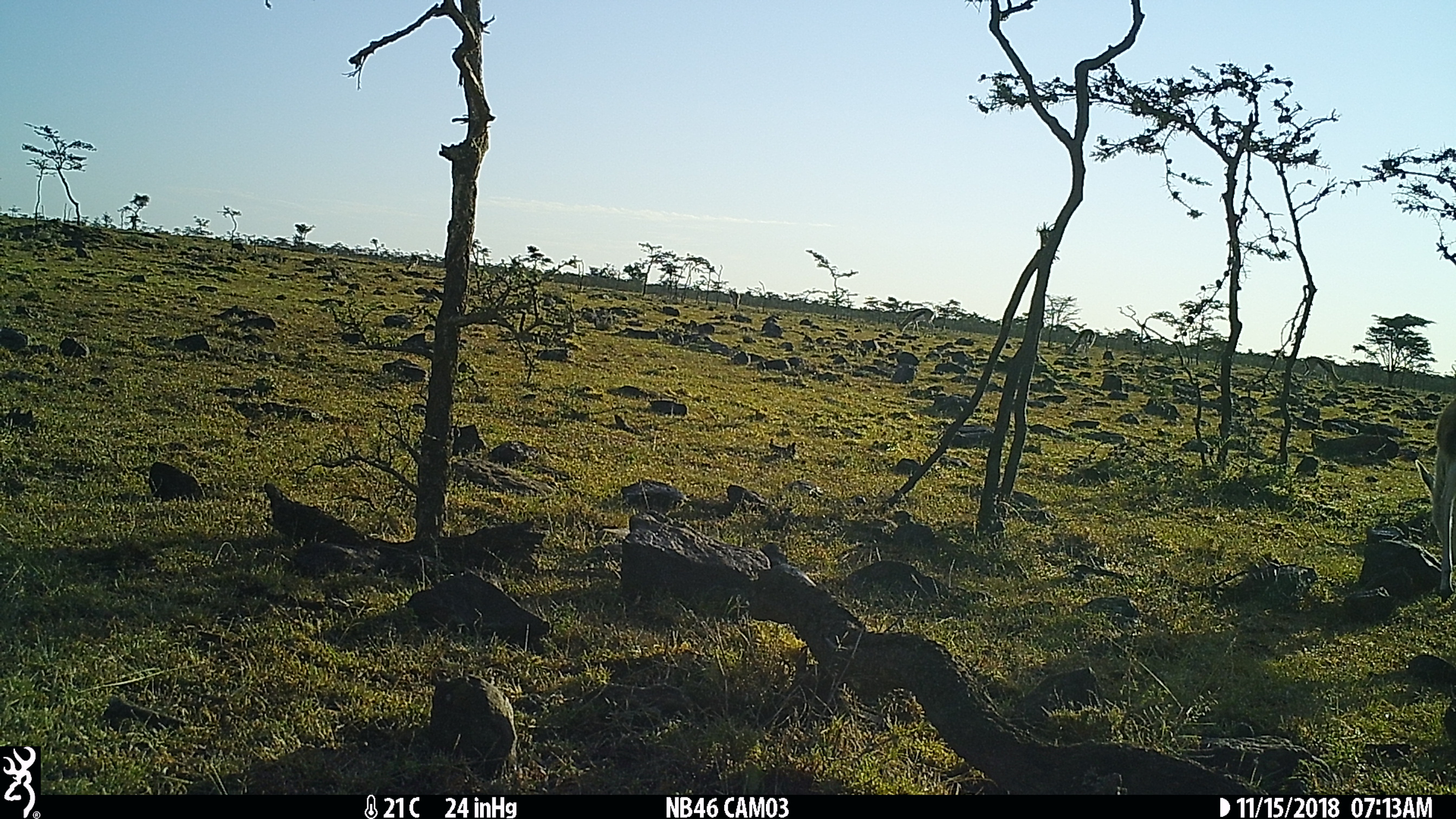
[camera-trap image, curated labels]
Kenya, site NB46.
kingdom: Animalia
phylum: Chordata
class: Mammalia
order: Artiodactyla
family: Bovidae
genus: Eudorcas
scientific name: Eudorcas thomsonii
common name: thomon's gazelle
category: gazelle thomsons